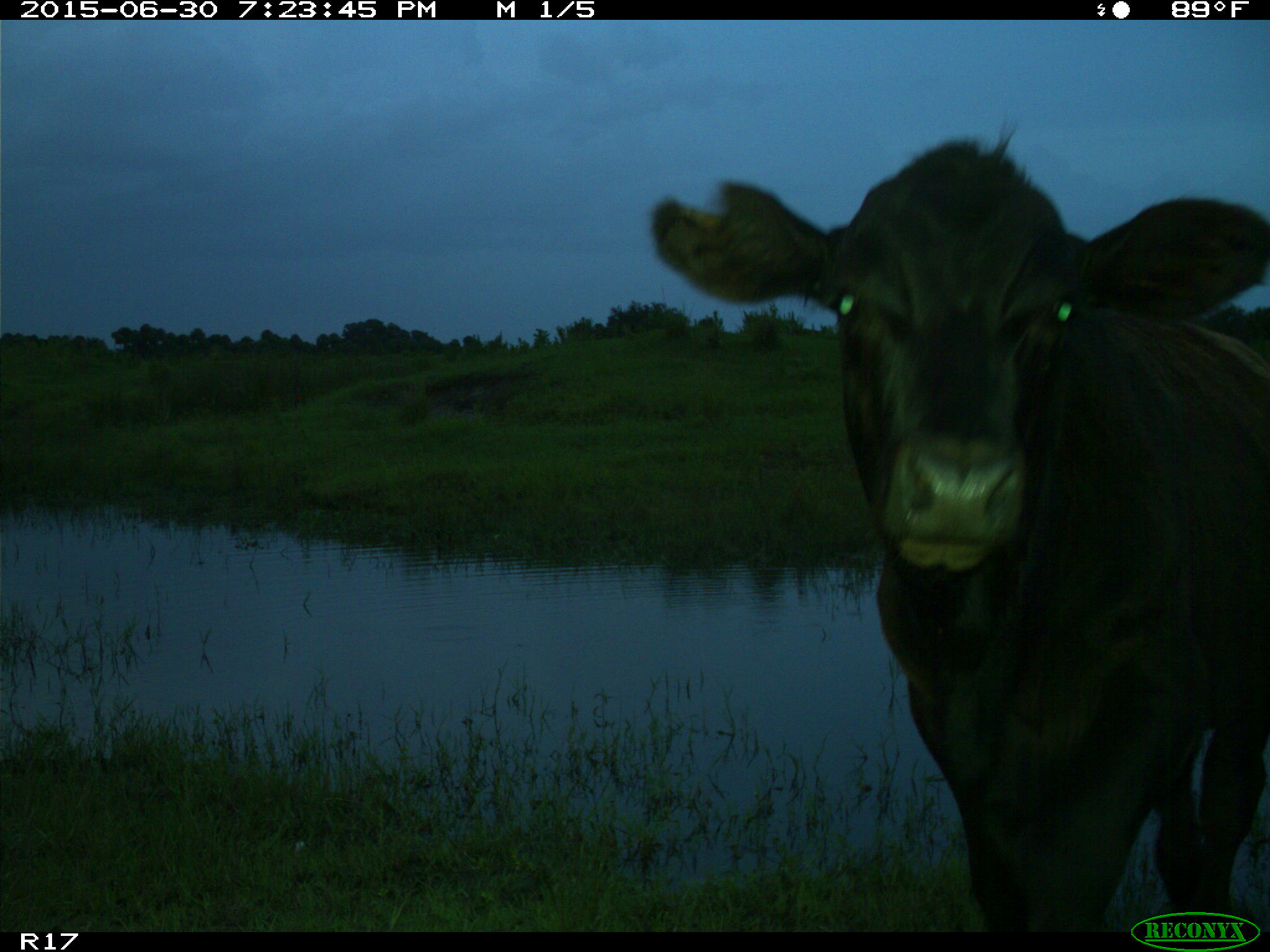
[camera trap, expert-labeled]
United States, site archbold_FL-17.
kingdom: Animalia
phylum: Chordata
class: Mammalia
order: Artiodactyla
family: Bovidae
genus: Bos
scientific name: Bos taurus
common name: domestic cow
Bos taurus (domestic cow).